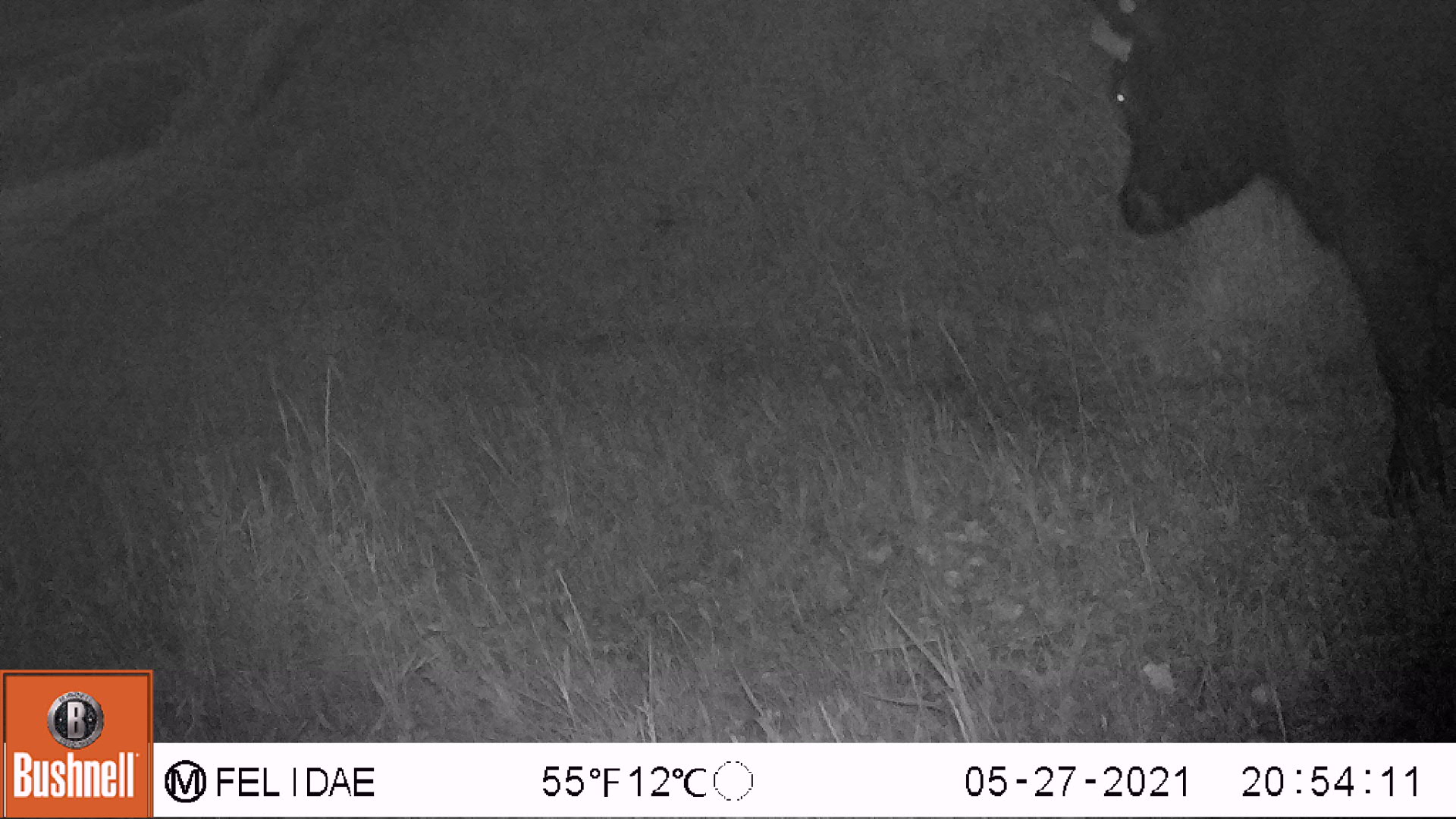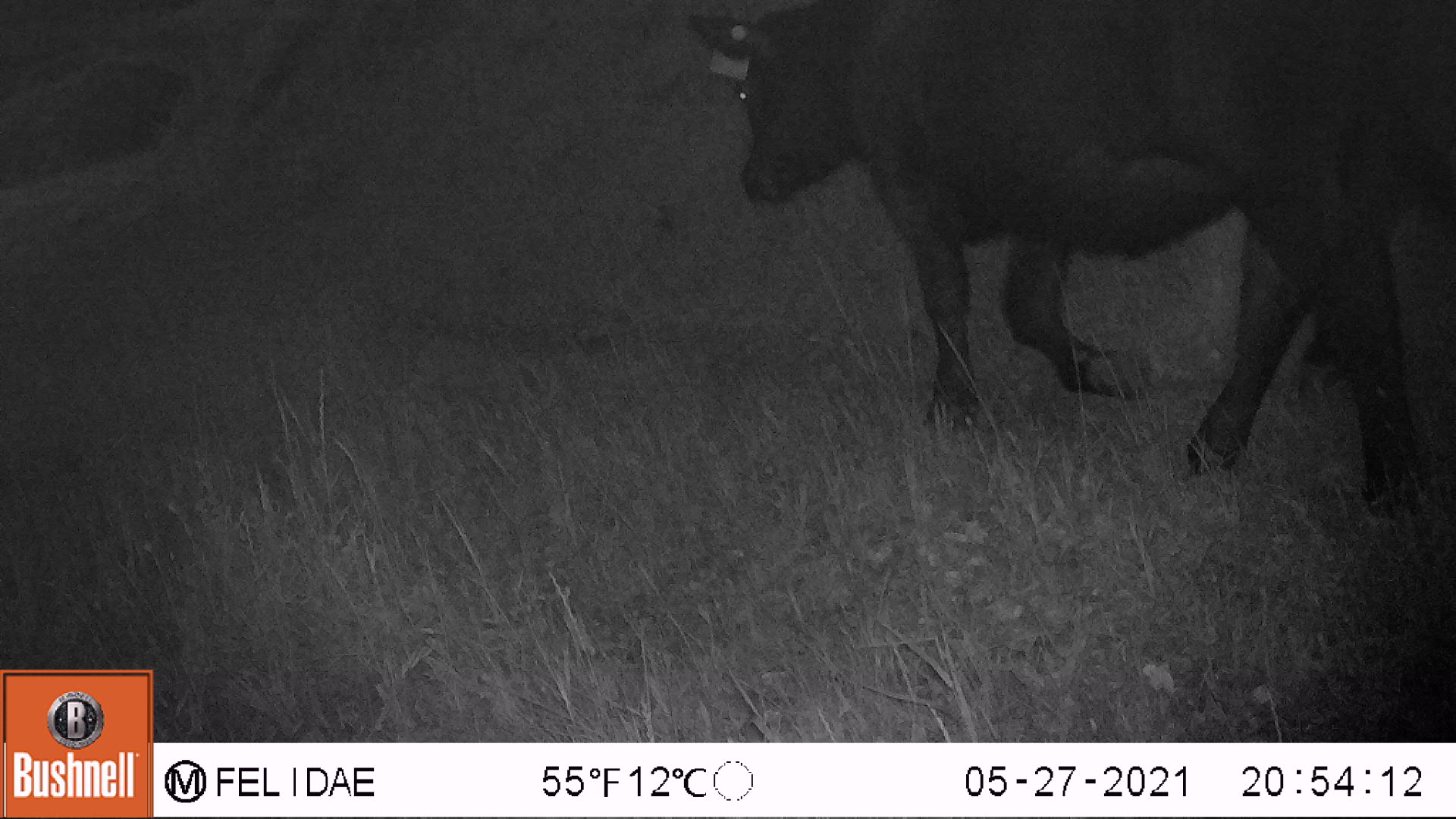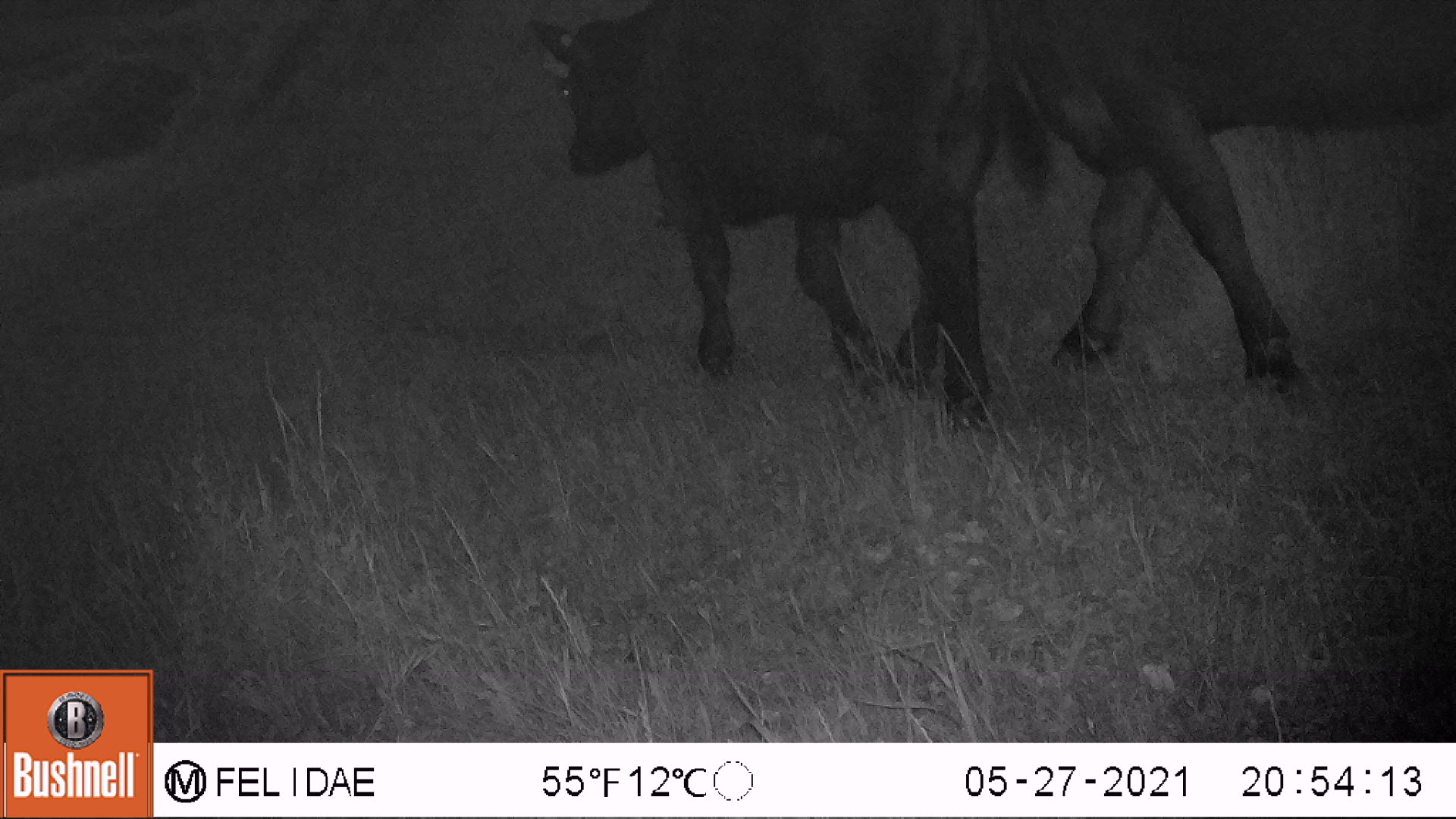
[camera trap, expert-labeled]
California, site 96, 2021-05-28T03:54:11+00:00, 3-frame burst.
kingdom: Animalia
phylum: Chordata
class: Mammalia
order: Artiodactyla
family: Bovidae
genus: Bos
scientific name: Bos taurus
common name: domestic cattle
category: cattle